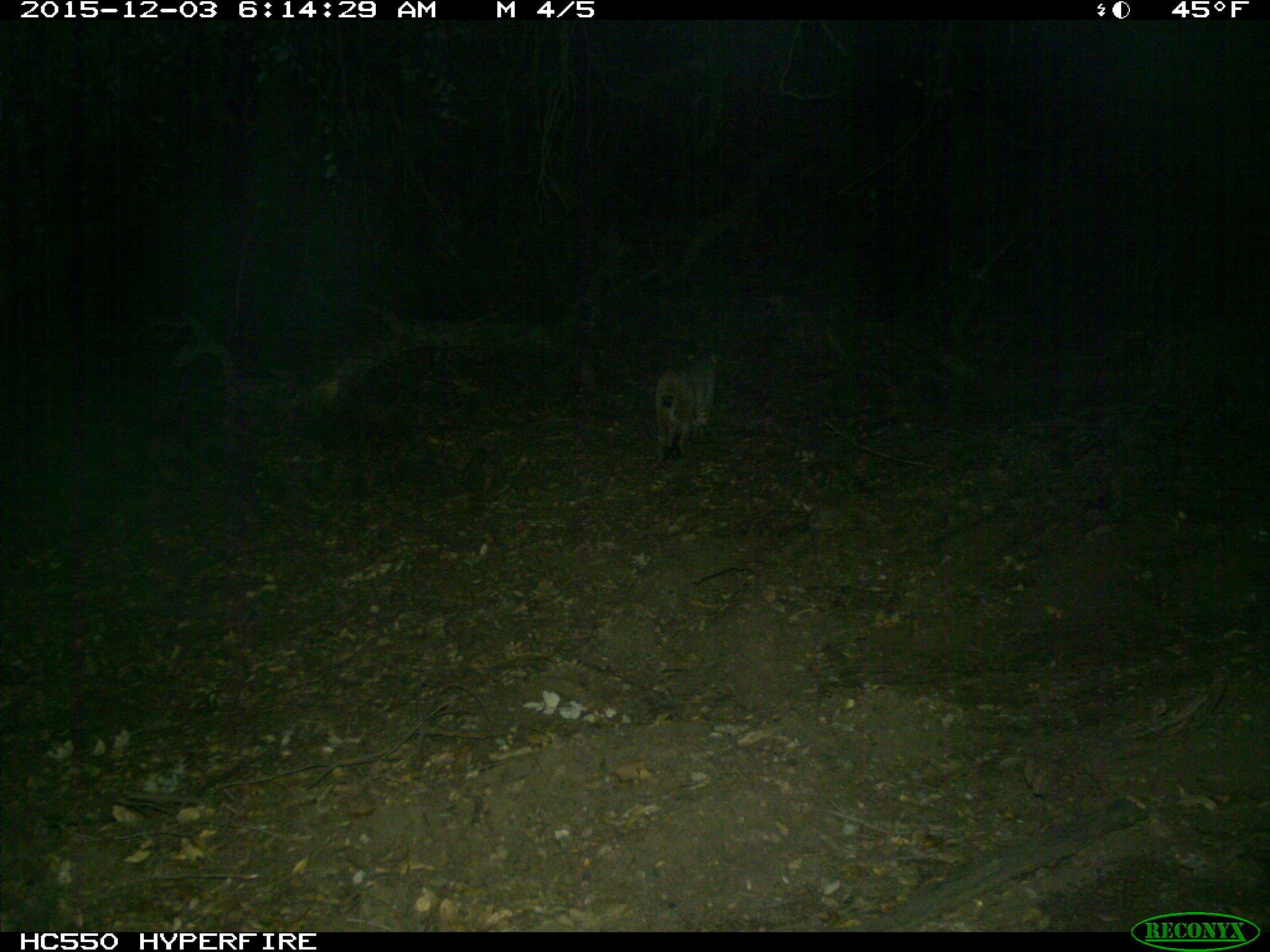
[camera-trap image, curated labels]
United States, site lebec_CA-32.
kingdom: Animalia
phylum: Chordata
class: Mammalia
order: Carnivora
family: Felidae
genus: Lynx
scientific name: Lynx rufus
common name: bobcat